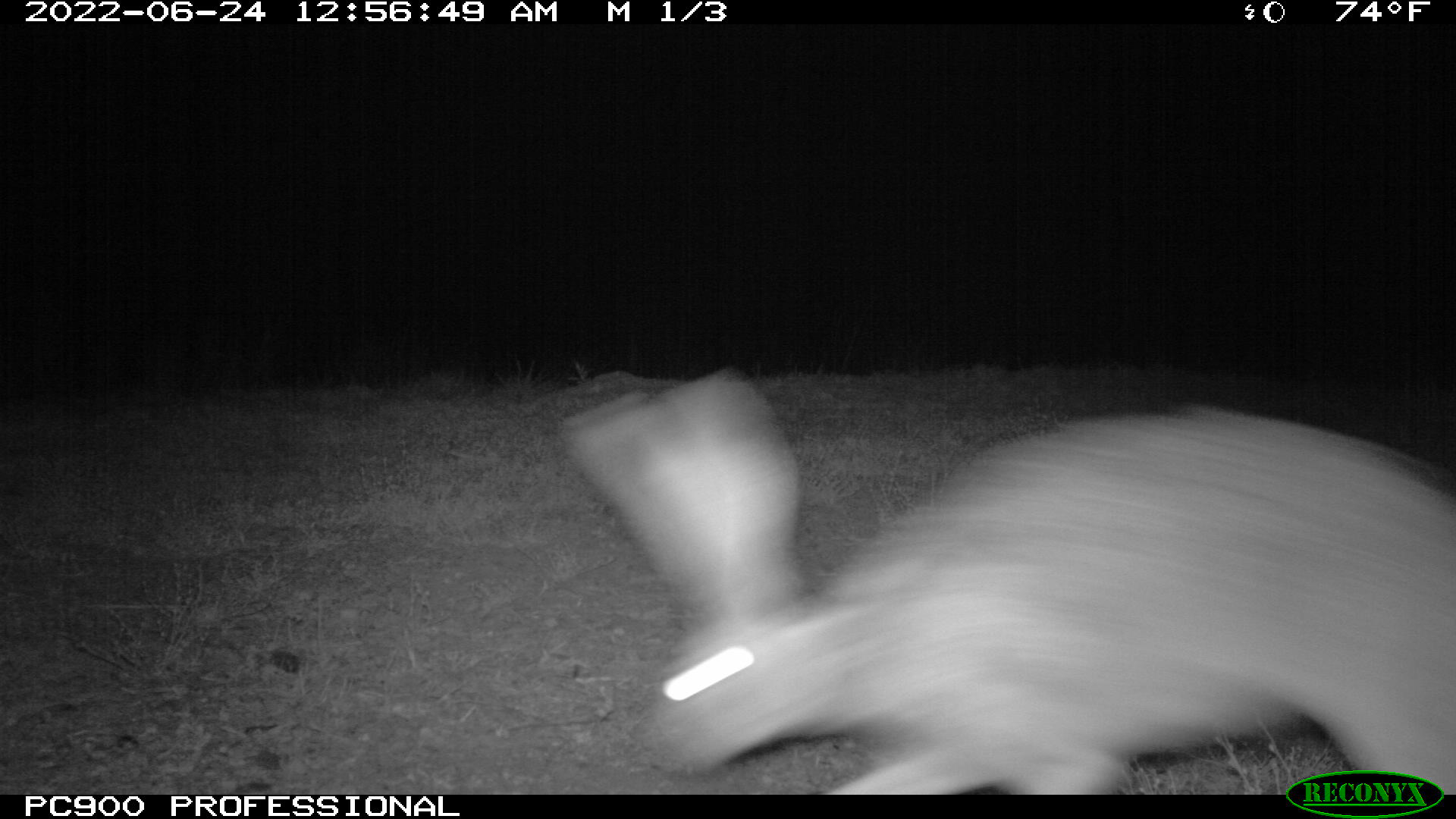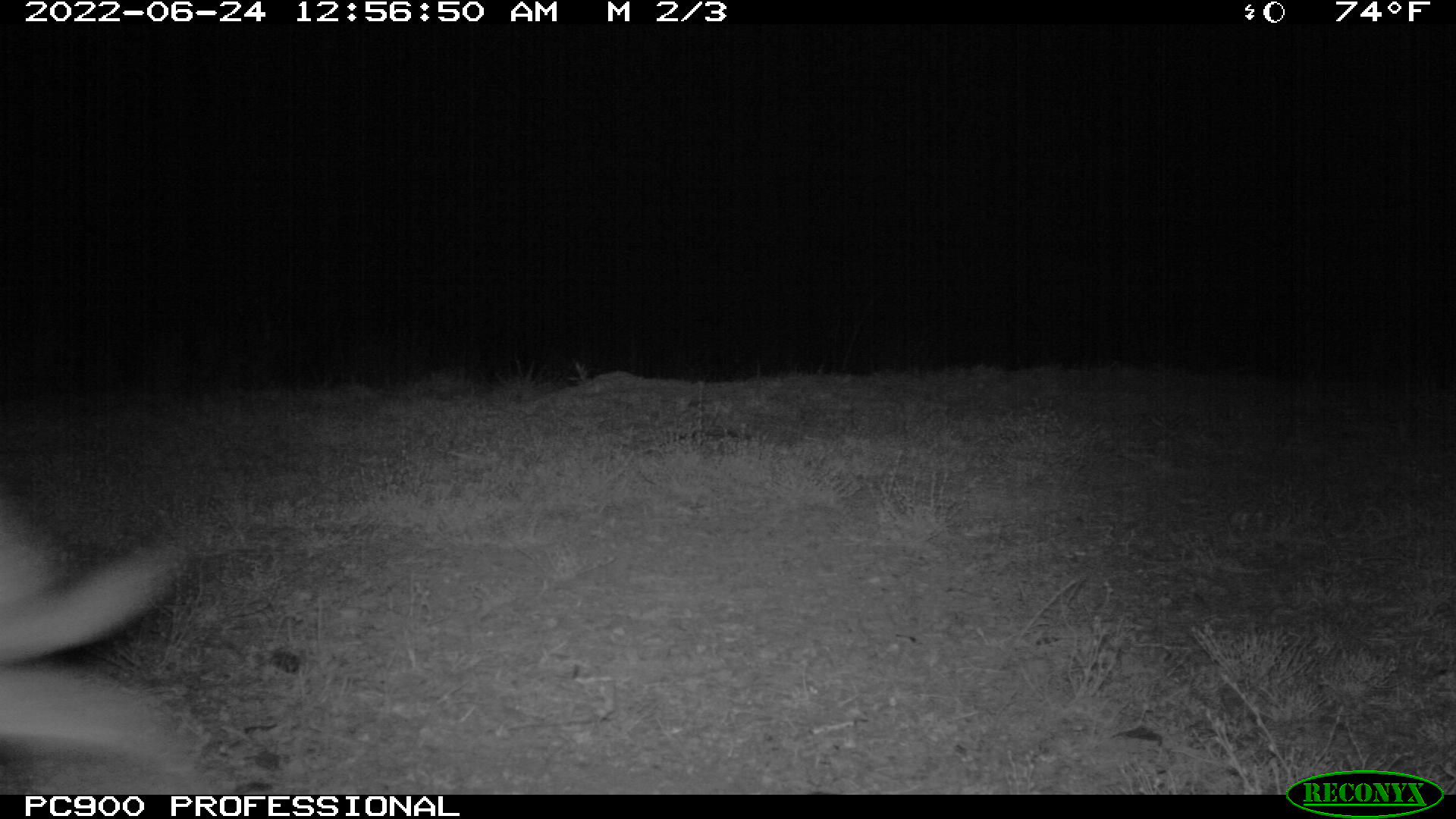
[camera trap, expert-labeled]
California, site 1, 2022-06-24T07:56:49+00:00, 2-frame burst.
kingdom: Animalia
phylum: Chordata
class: Mammalia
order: Lagomorpha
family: Leporidae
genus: Lepus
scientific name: Lepus californicus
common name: black-tailed jackrabbit